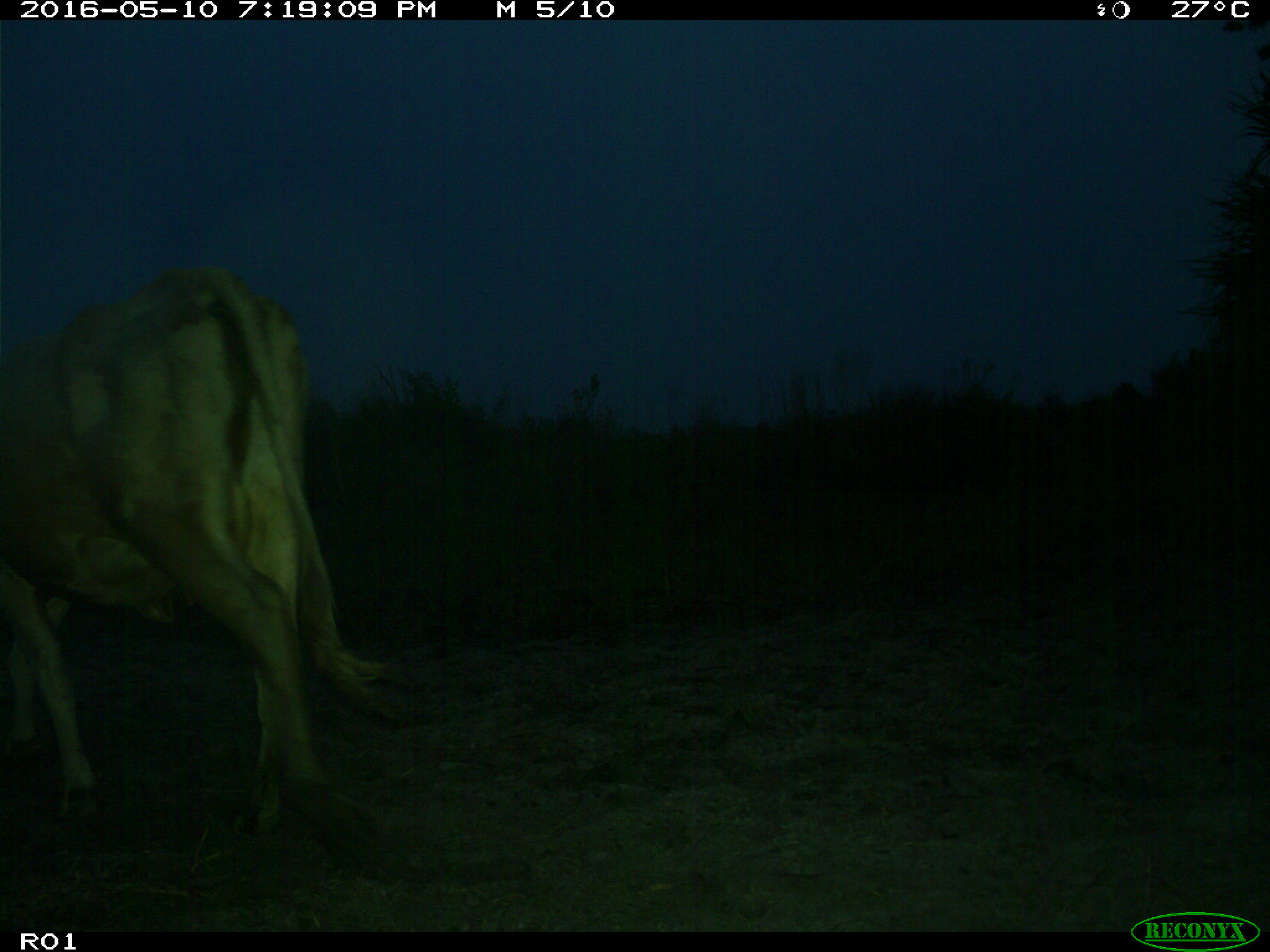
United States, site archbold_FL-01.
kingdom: Animalia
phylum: Chordata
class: Mammalia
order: Artiodactyla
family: Bovidae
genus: Bos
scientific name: Bos taurus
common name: domestic cow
Bos taurus (domestic cow).